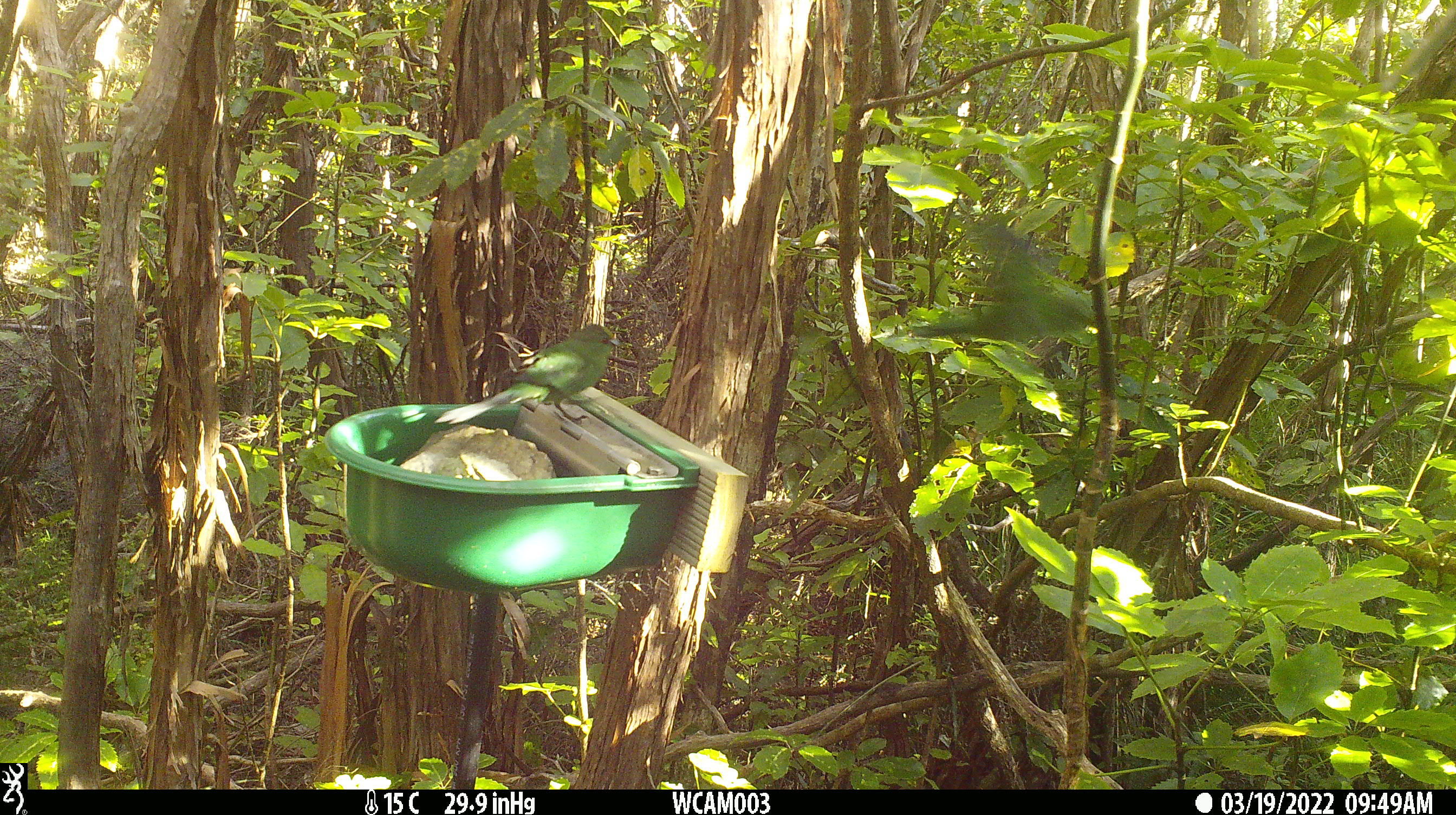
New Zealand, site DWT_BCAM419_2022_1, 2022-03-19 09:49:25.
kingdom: Animalia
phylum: Chordata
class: Aves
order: Psittaciformes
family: Psittaculidae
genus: Cyanoramphus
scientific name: Cyanoramphus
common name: parakeet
Parakeet (Cyanoramphus).